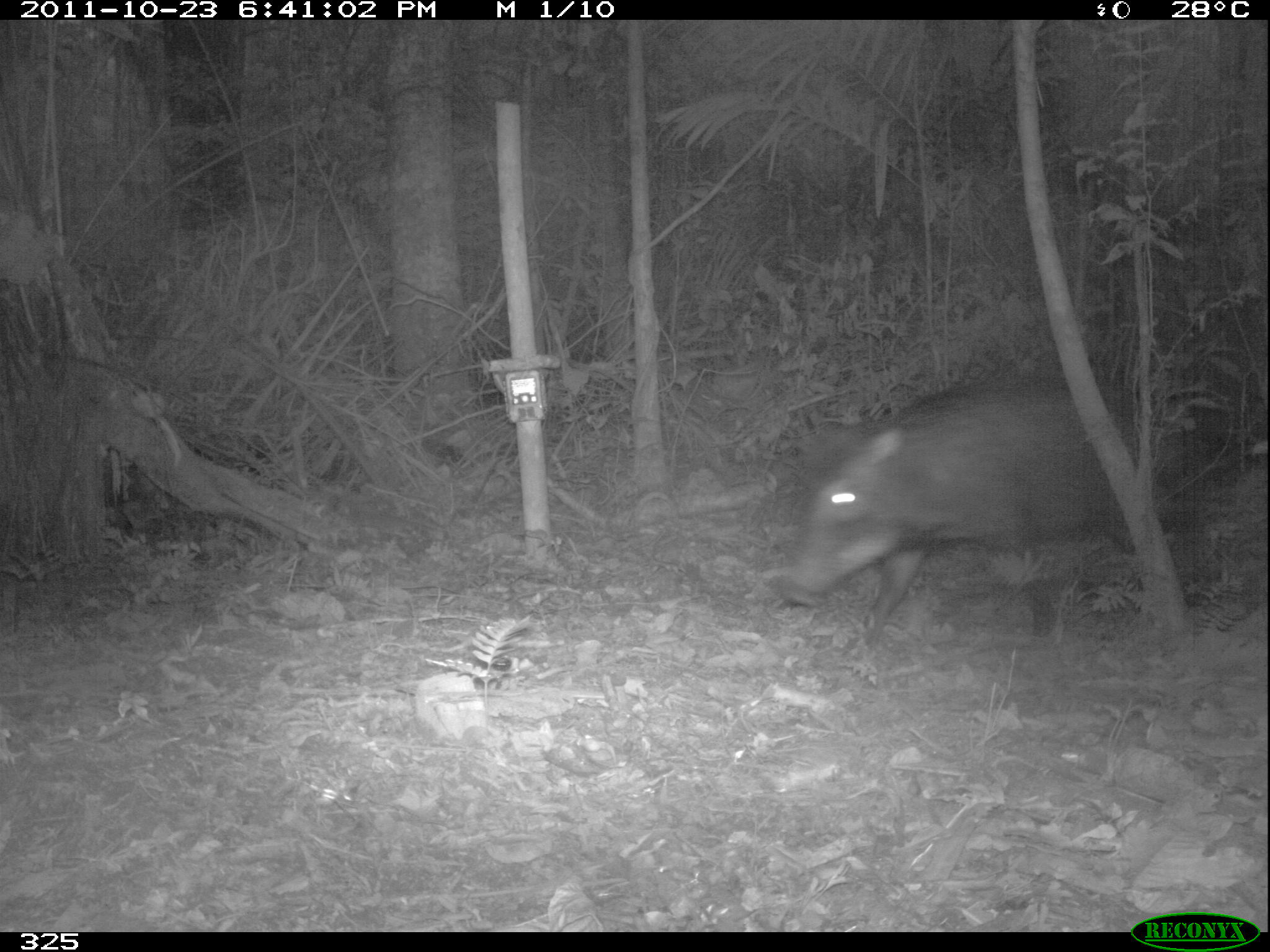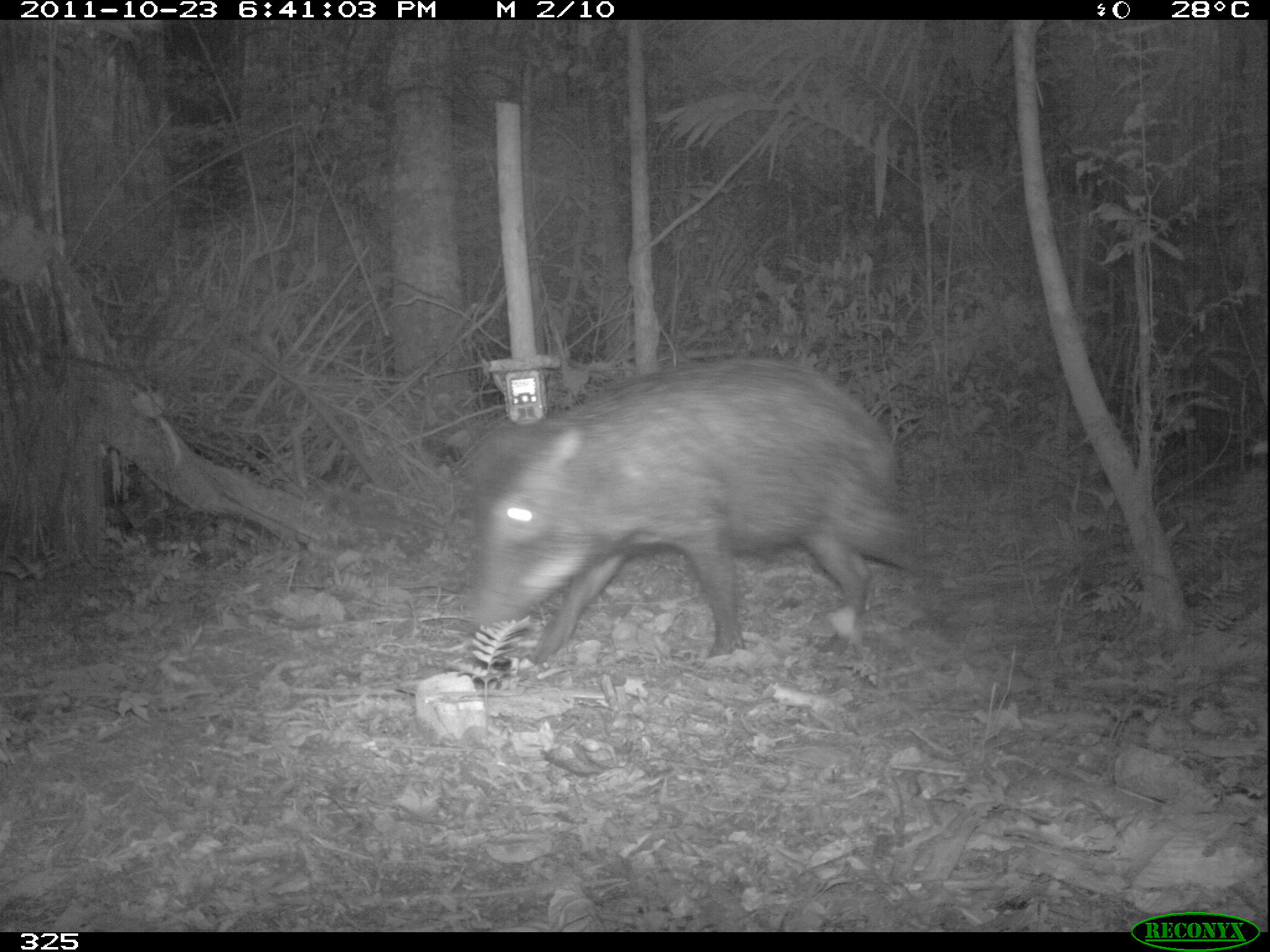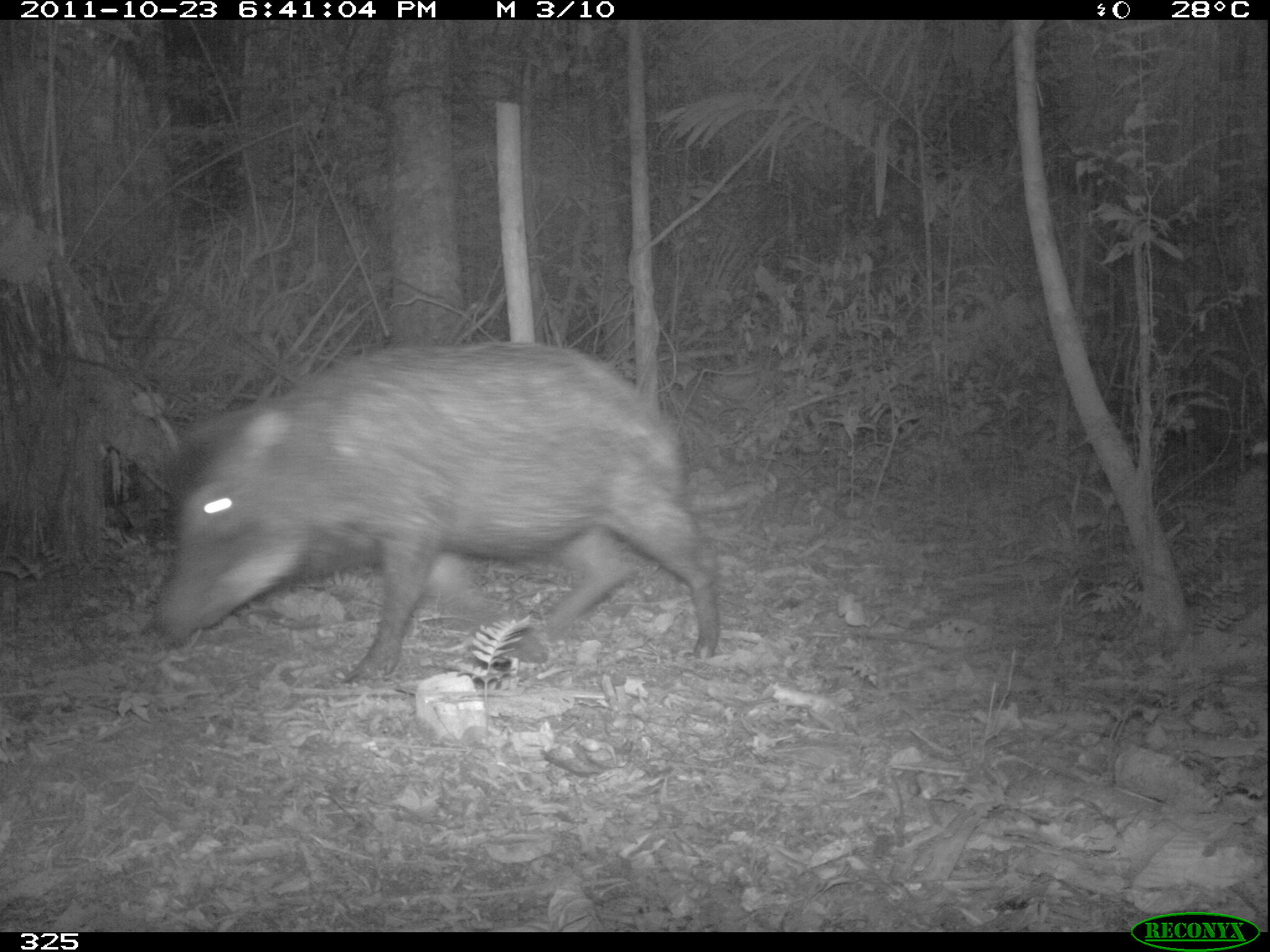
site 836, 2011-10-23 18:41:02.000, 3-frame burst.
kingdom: Animalia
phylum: Chordata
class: Mammalia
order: Artiodactyla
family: Tayassuidae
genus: Tayassu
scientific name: Tayassu pecari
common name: white-lipped peccary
Tayassu pecari (white-lipped peccary).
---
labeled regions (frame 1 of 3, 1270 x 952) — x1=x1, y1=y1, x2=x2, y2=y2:
tayassu pecari: x1=775, y1=373, x2=1133, y2=648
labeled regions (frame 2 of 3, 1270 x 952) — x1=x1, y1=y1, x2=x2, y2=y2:
tayassu pecari: x1=459, y1=354, x2=932, y2=667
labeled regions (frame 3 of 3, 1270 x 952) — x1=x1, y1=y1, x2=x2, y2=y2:
tayassu pecari: x1=152, y1=337, x2=722, y2=679